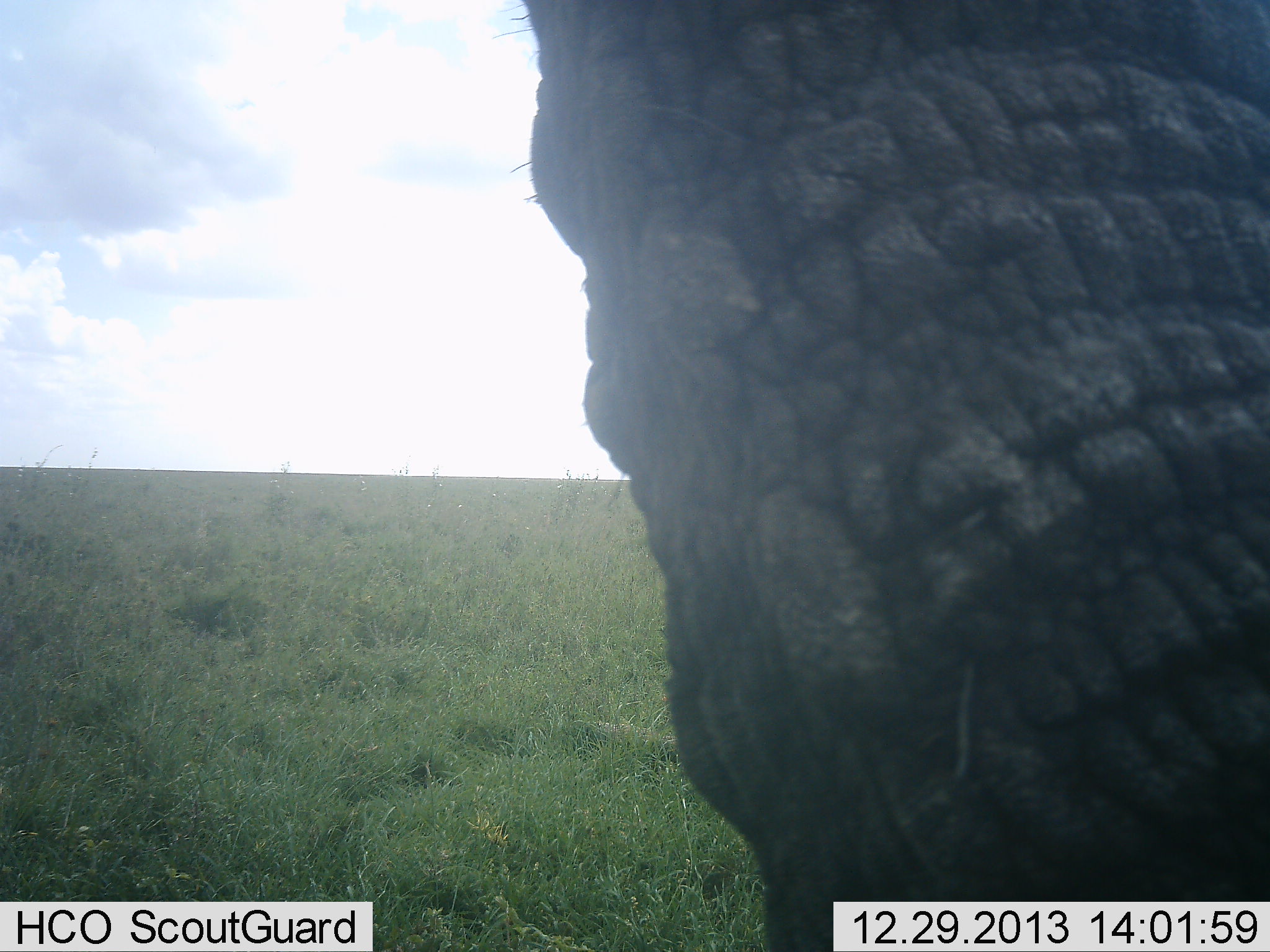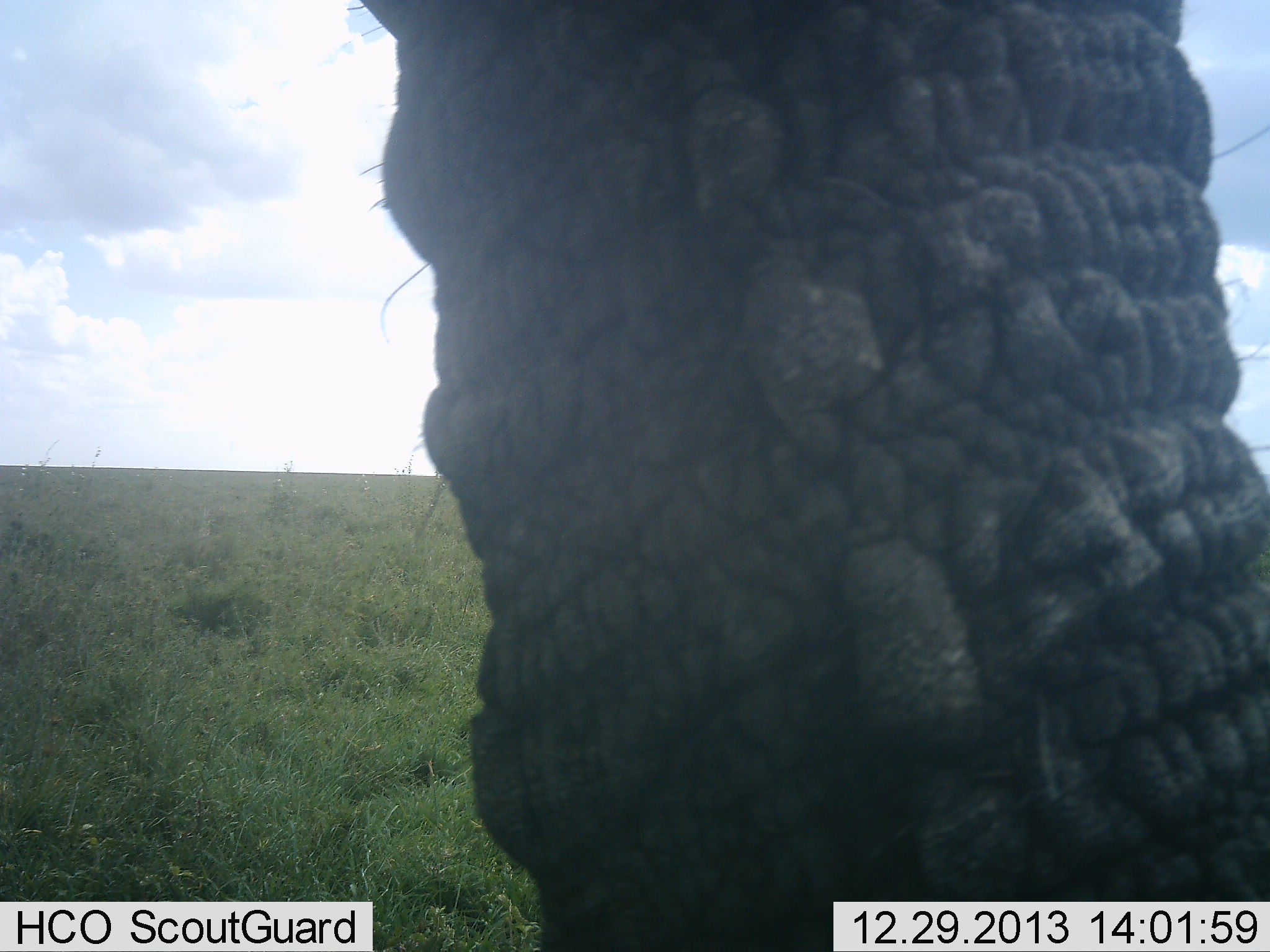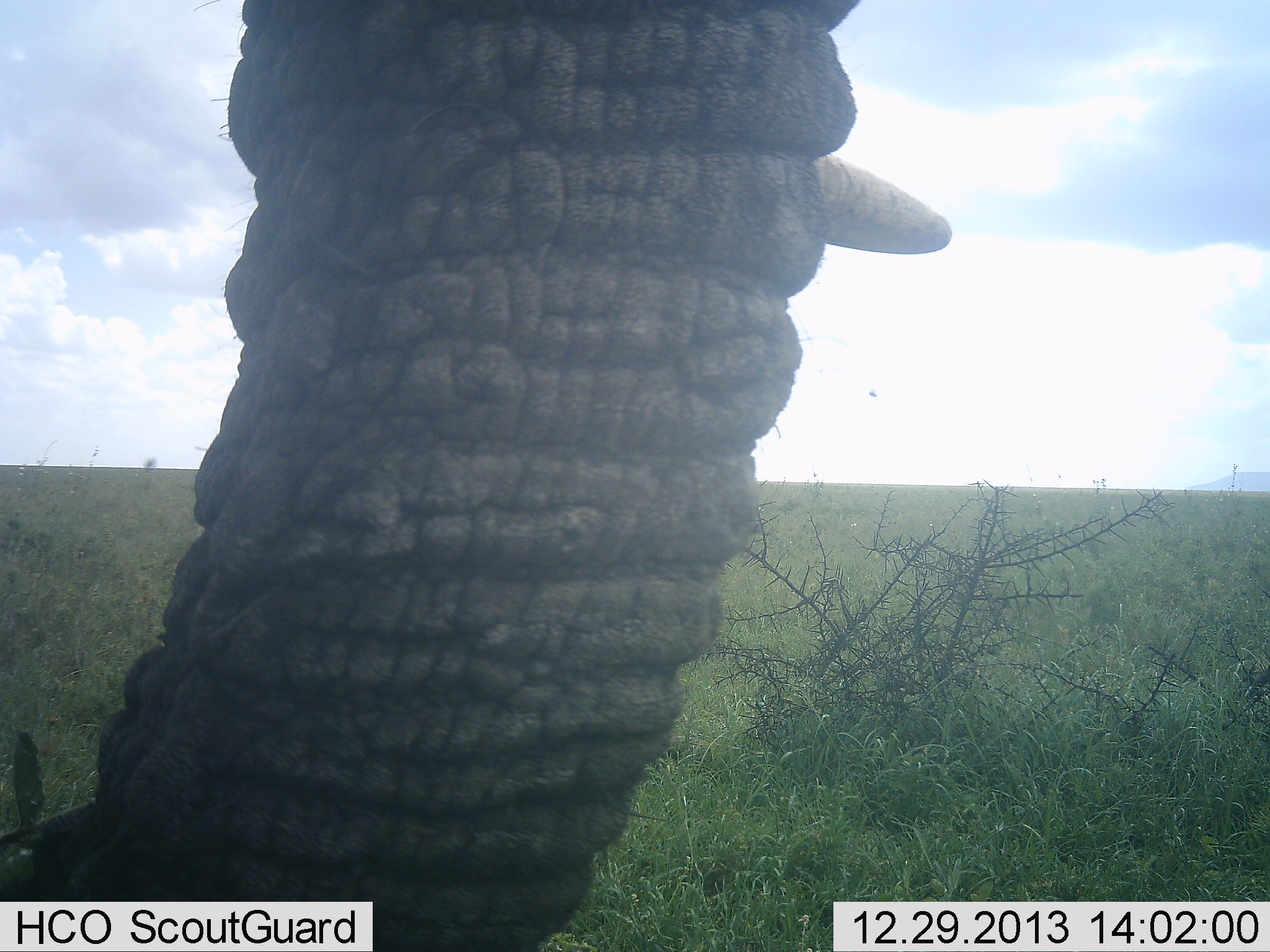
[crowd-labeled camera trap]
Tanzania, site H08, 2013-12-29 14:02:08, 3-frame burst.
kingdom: Animalia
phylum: Chordata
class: Mammalia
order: Proboscidea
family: Elephantidae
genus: Loxodonta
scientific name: Loxodonta africana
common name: african bush elephant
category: elephant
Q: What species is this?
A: Elephant (african bush elephant) (Loxodonta africana).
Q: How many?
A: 1.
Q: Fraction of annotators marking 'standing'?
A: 90%.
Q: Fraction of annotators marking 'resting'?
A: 0%.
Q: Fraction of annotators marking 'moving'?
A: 10%.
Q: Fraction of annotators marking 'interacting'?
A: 0%.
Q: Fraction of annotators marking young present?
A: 0%.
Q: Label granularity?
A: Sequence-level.